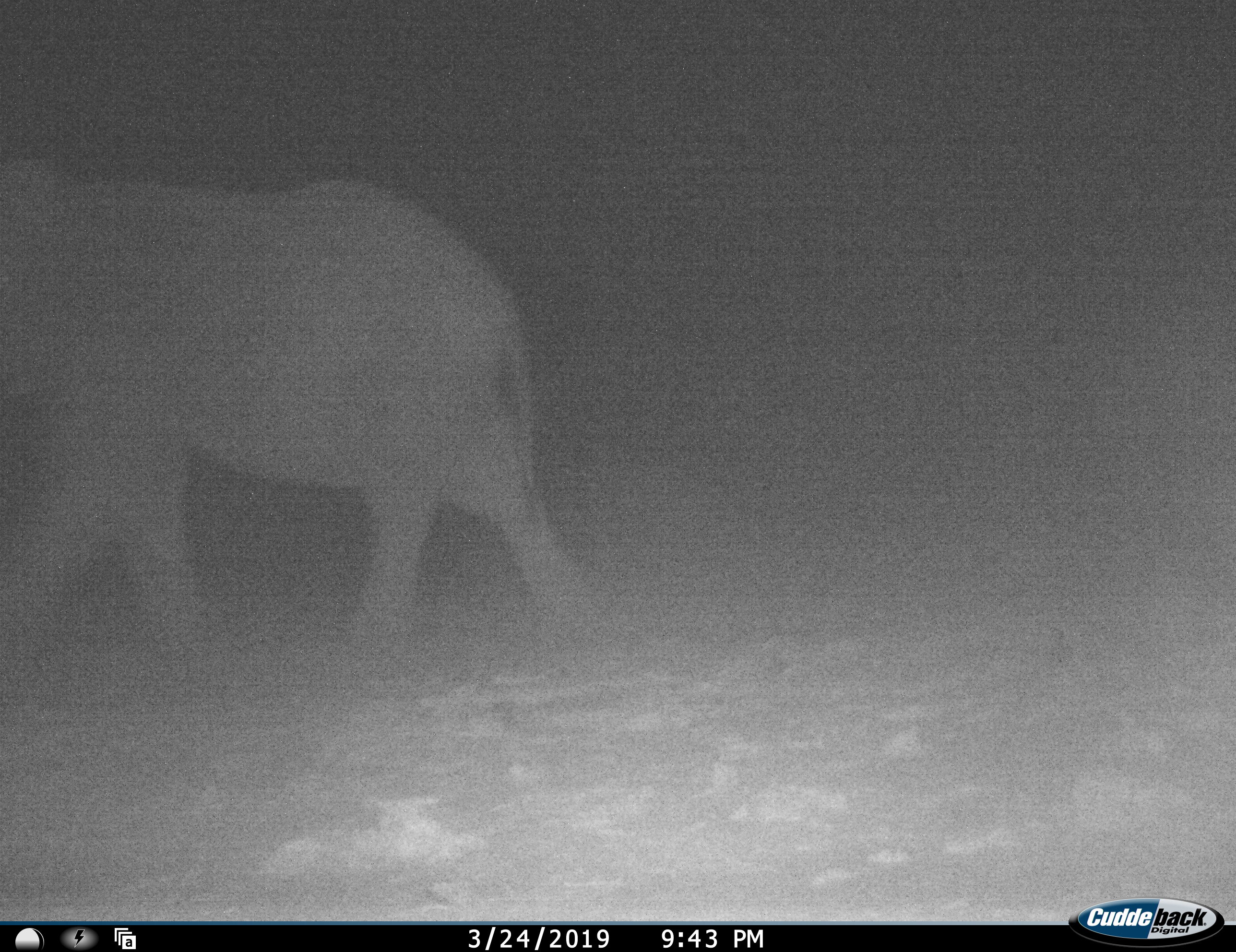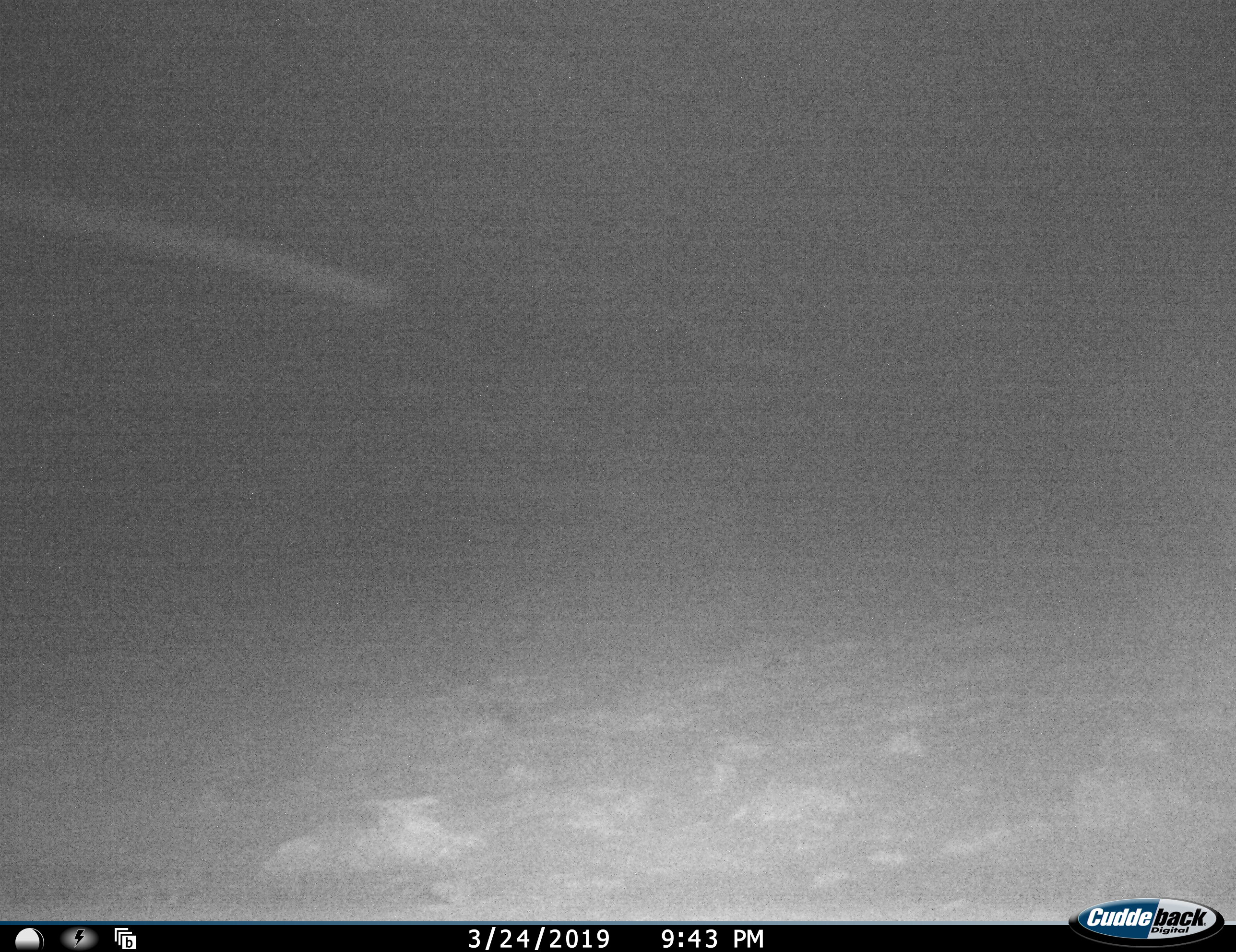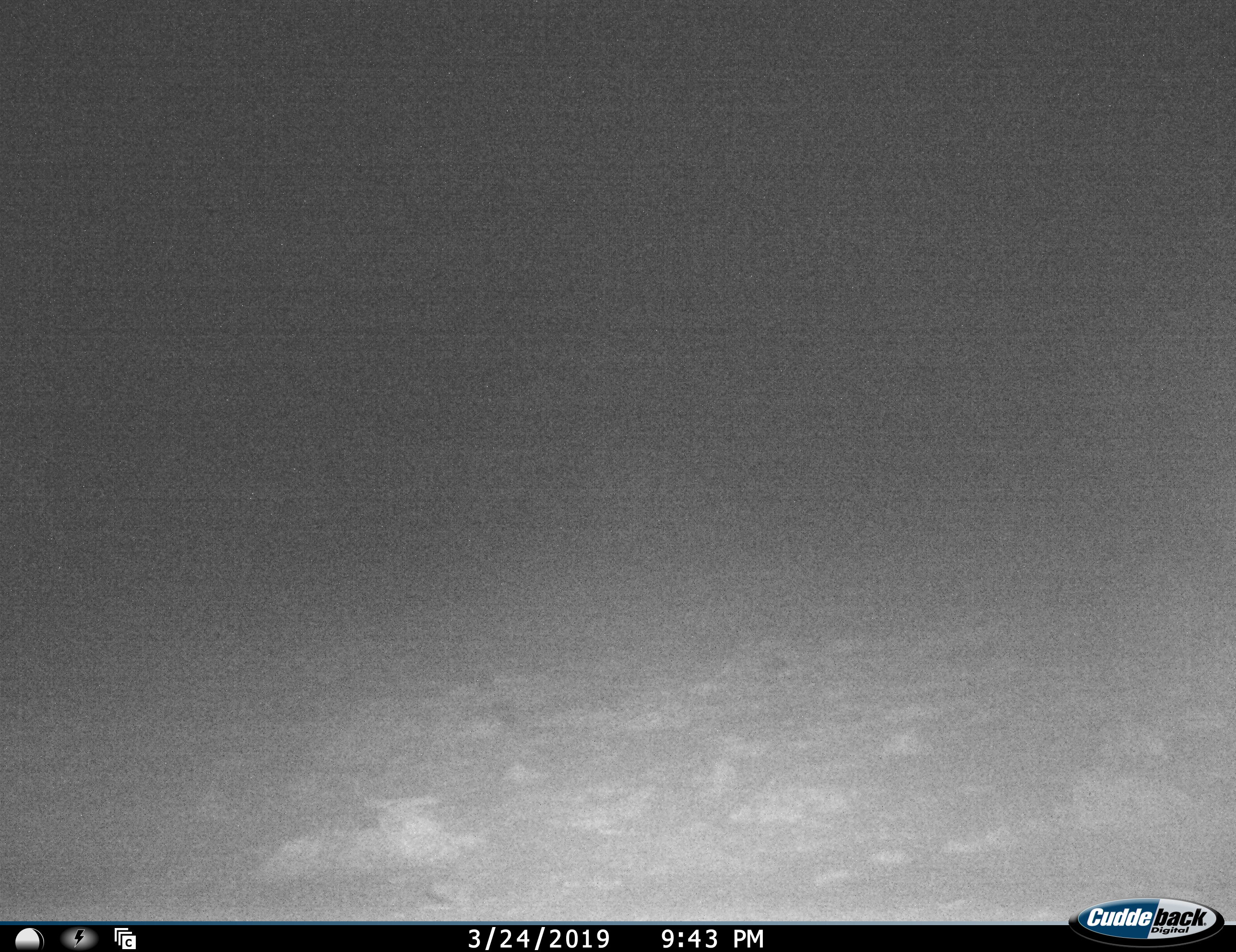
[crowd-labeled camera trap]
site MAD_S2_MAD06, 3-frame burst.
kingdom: Animalia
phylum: Chordata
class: Mammalia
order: Proboscidea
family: Elephantidae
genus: Loxodonta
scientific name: Loxodonta africana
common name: african bush elephant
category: elephant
Elephant (african bush elephant) (Loxodonta africana), count 1. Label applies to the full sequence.